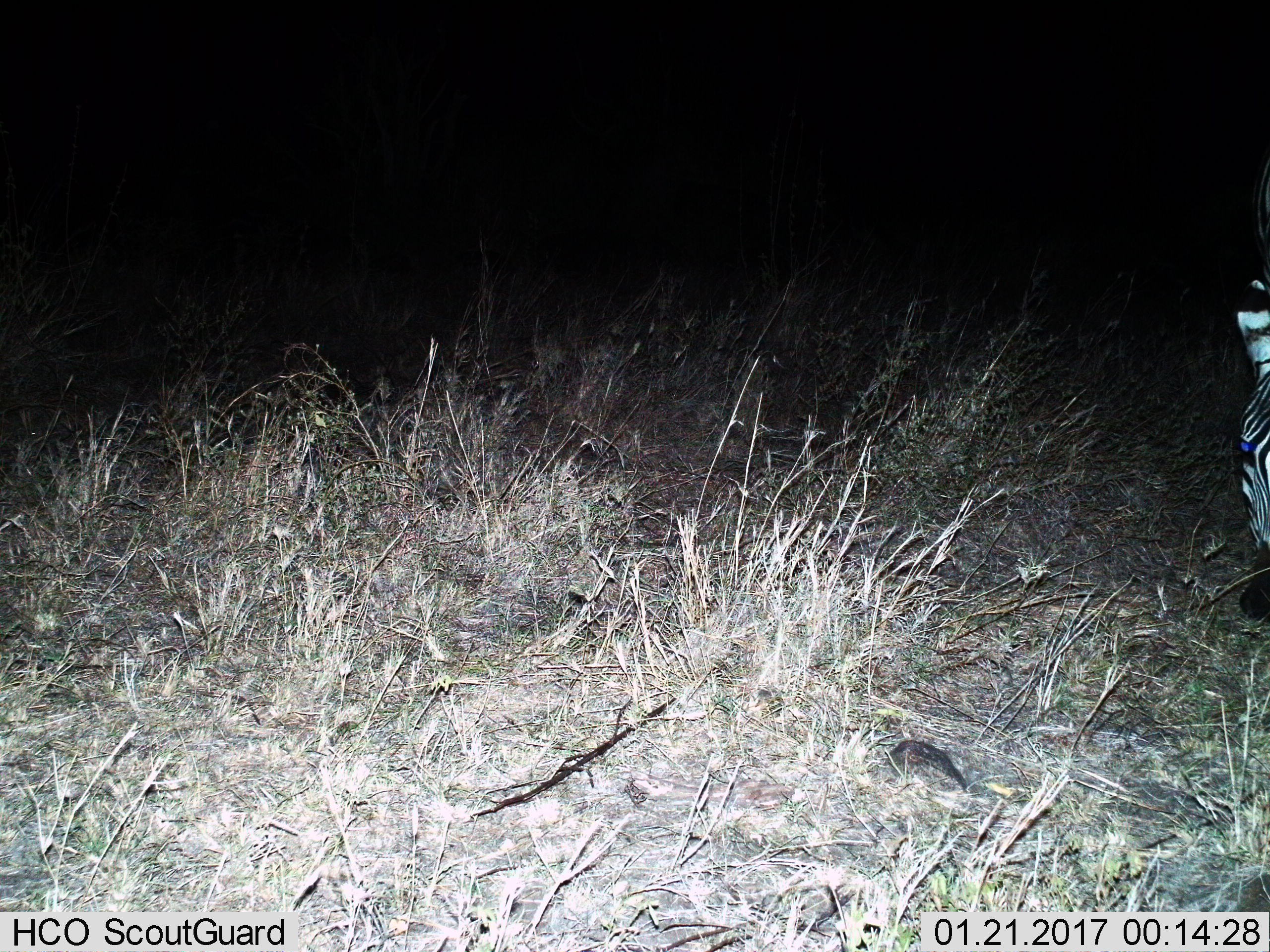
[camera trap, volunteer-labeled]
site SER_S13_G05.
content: unidentified animal